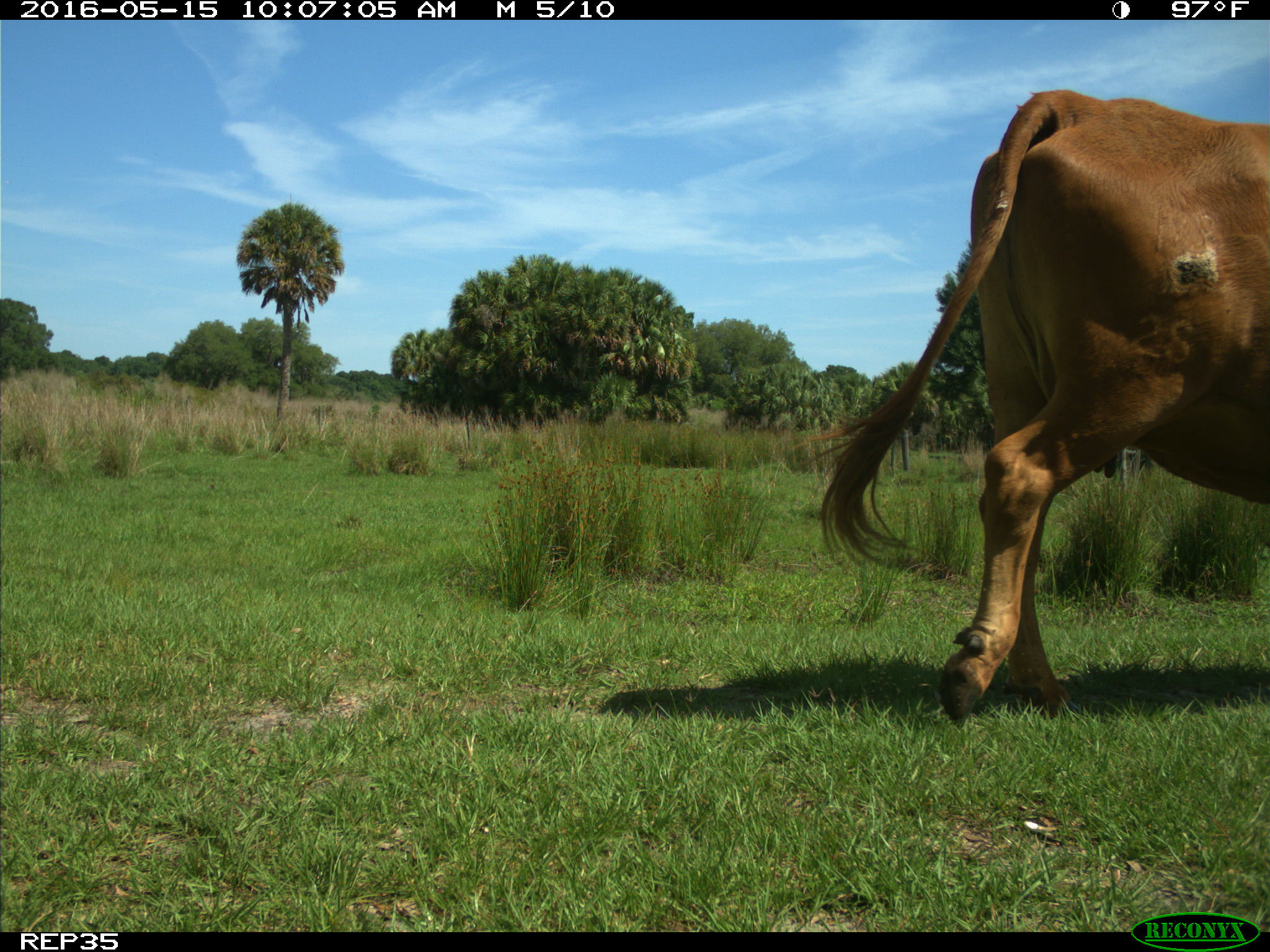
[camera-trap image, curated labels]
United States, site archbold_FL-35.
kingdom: Animalia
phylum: Chordata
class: Mammalia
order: Artiodactyla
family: Bovidae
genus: Bos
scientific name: Bos taurus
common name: domestic cow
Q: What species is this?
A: Bos taurus (domestic cow).